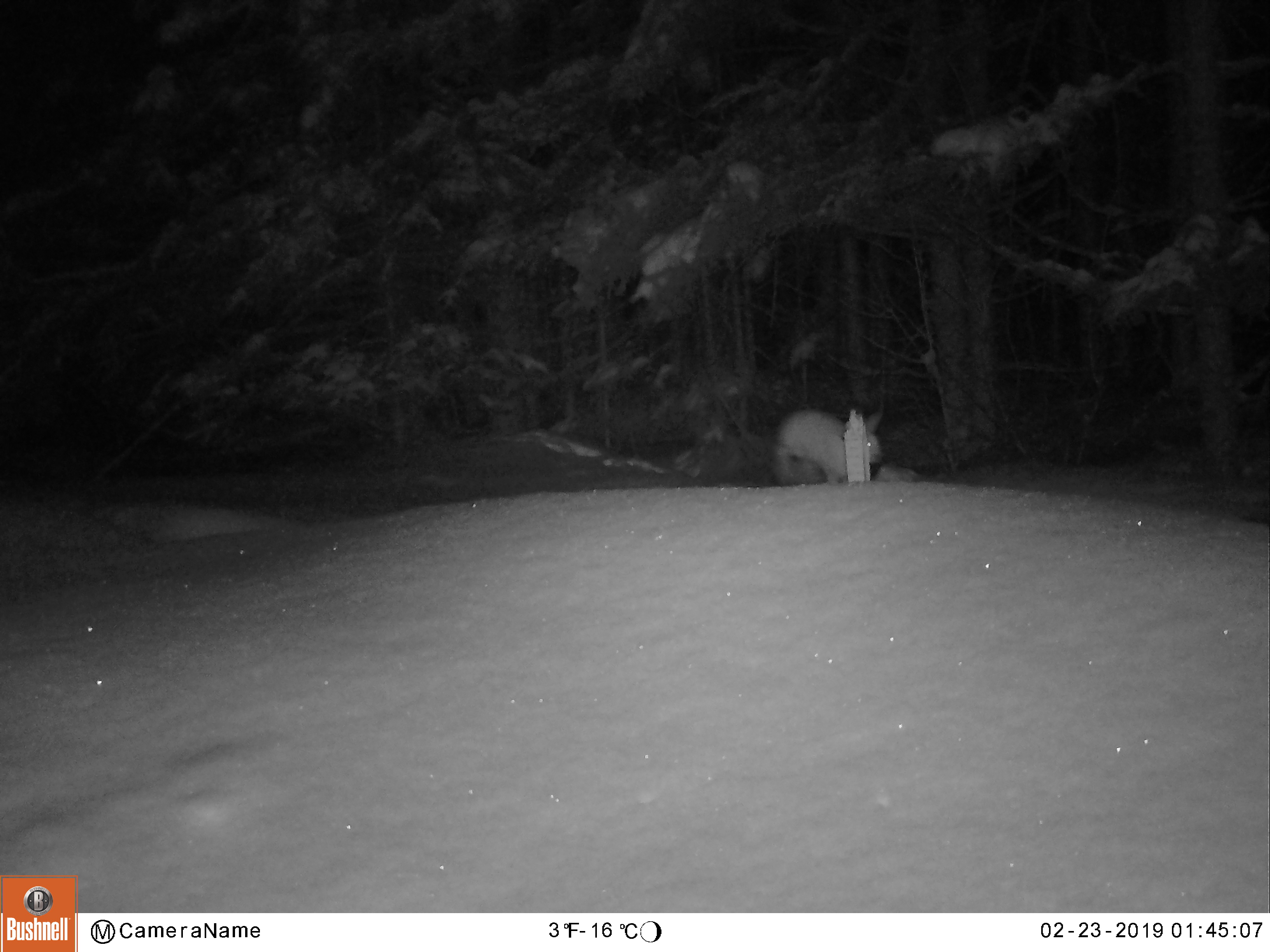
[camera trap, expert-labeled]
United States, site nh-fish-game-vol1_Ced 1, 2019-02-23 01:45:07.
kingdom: Animalia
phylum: Chordata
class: Mammalia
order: Lagomorpha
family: Leporidae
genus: Lepus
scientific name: Lepus americanus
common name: snowshoe hare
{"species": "snowshoe hare (Lepus americanus)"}